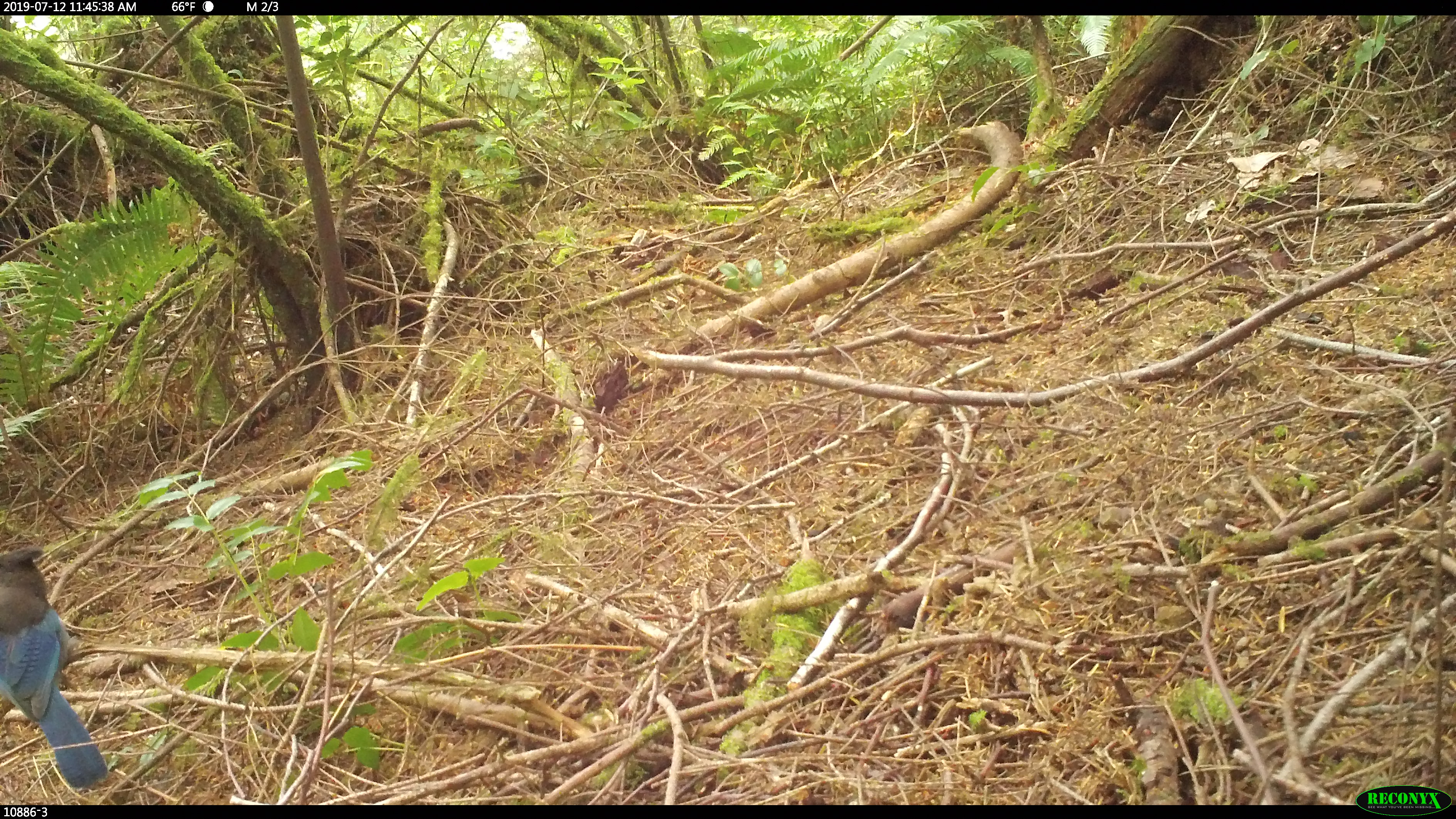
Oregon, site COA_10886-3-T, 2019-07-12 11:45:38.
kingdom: Animalia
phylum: Chordata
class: Aves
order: Passeriformes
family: Corvidae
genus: Cyanocitta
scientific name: Cyanocitta stelleri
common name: steller's jay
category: stellers jay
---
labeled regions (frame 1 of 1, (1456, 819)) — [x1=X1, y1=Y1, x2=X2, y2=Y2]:
stellers jay: [x1=0, y1=543, x2=115, y2=786]